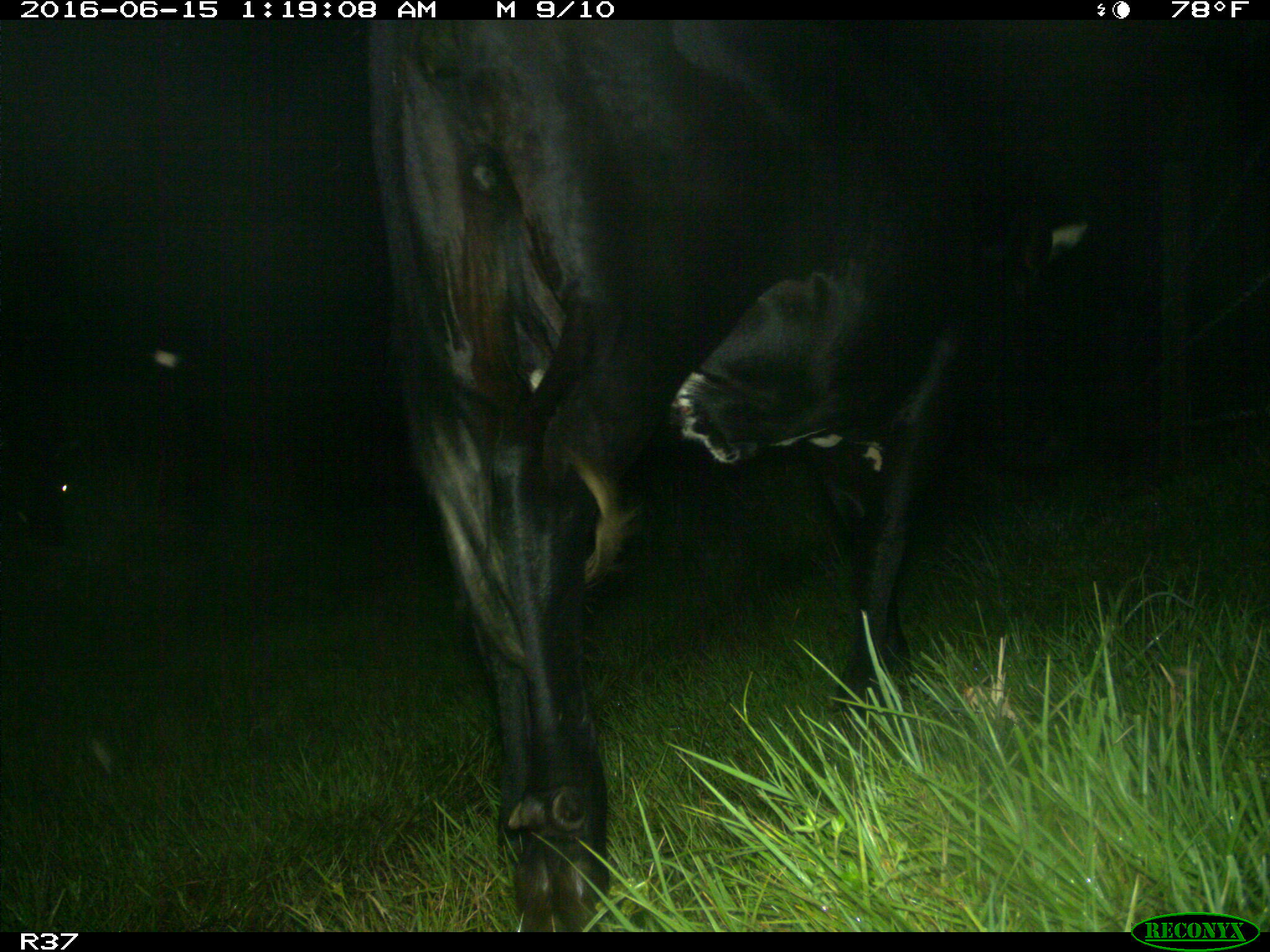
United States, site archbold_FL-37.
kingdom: Animalia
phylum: Chordata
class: Mammalia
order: Artiodactyla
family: Bovidae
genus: Bos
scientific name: Bos taurus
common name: domestic cow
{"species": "Bos taurus (domestic cow)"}